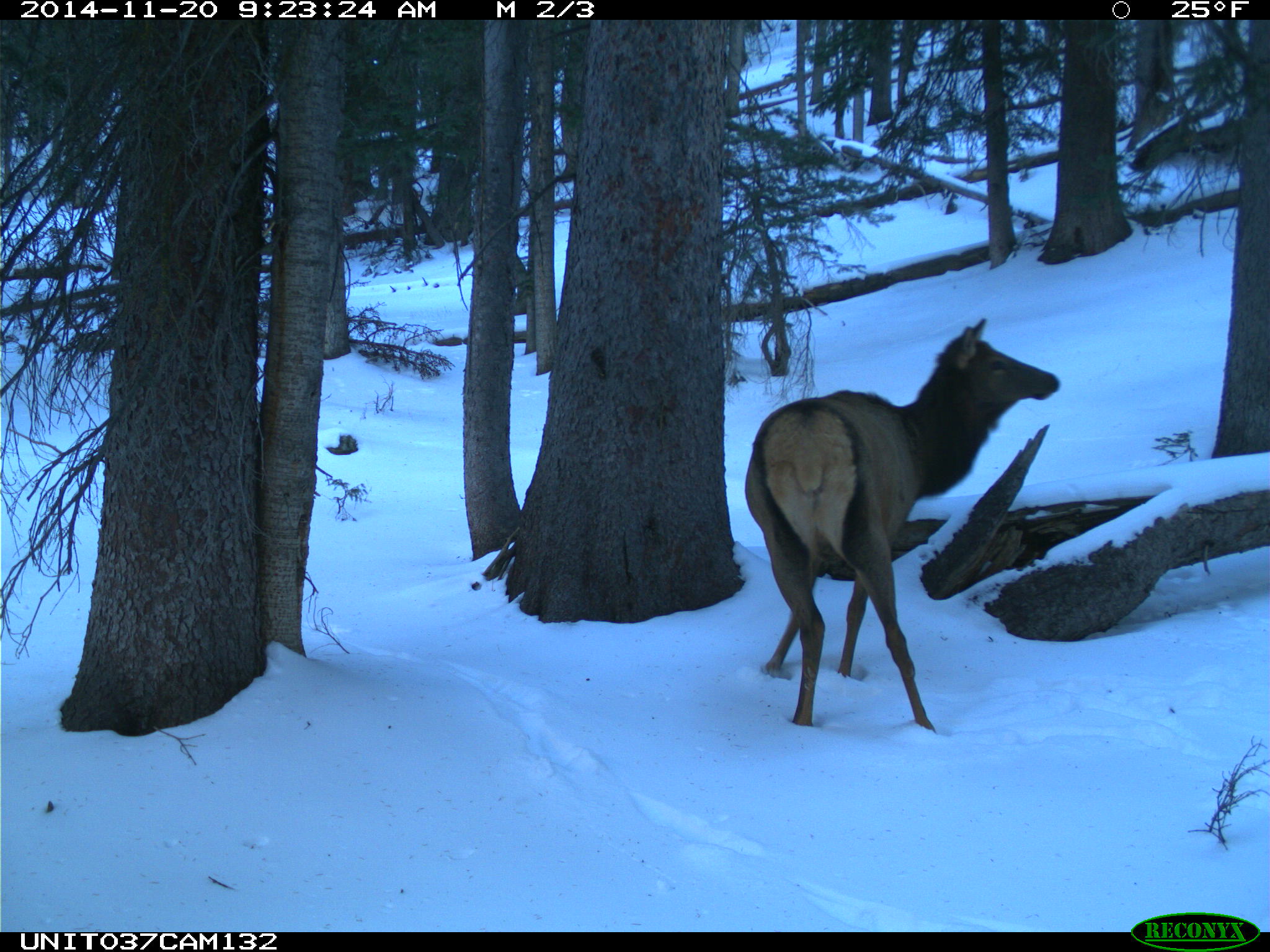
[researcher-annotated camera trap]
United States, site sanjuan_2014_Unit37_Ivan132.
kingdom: Animalia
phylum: Chordata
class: Mammalia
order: Artiodactyla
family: Cervidae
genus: Cervus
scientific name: Cervus elaphus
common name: red deer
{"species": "Cervus elaphus (red deer)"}